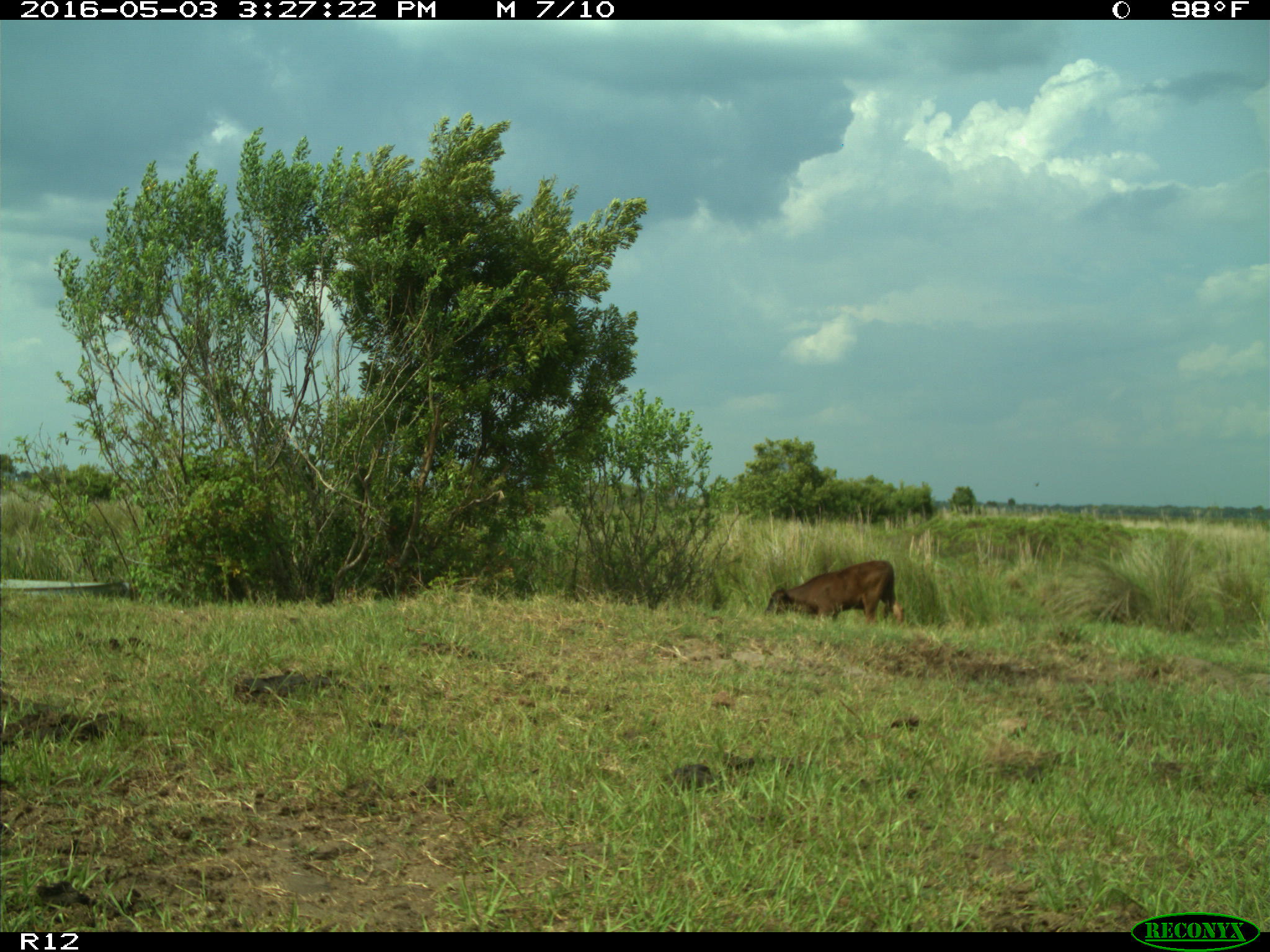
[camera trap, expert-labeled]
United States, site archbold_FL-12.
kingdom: Animalia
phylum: Chordata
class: Mammalia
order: Artiodactyla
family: Bovidae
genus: Bos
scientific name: Bos taurus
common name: domestic cow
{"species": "Bos taurus (domestic cow)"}